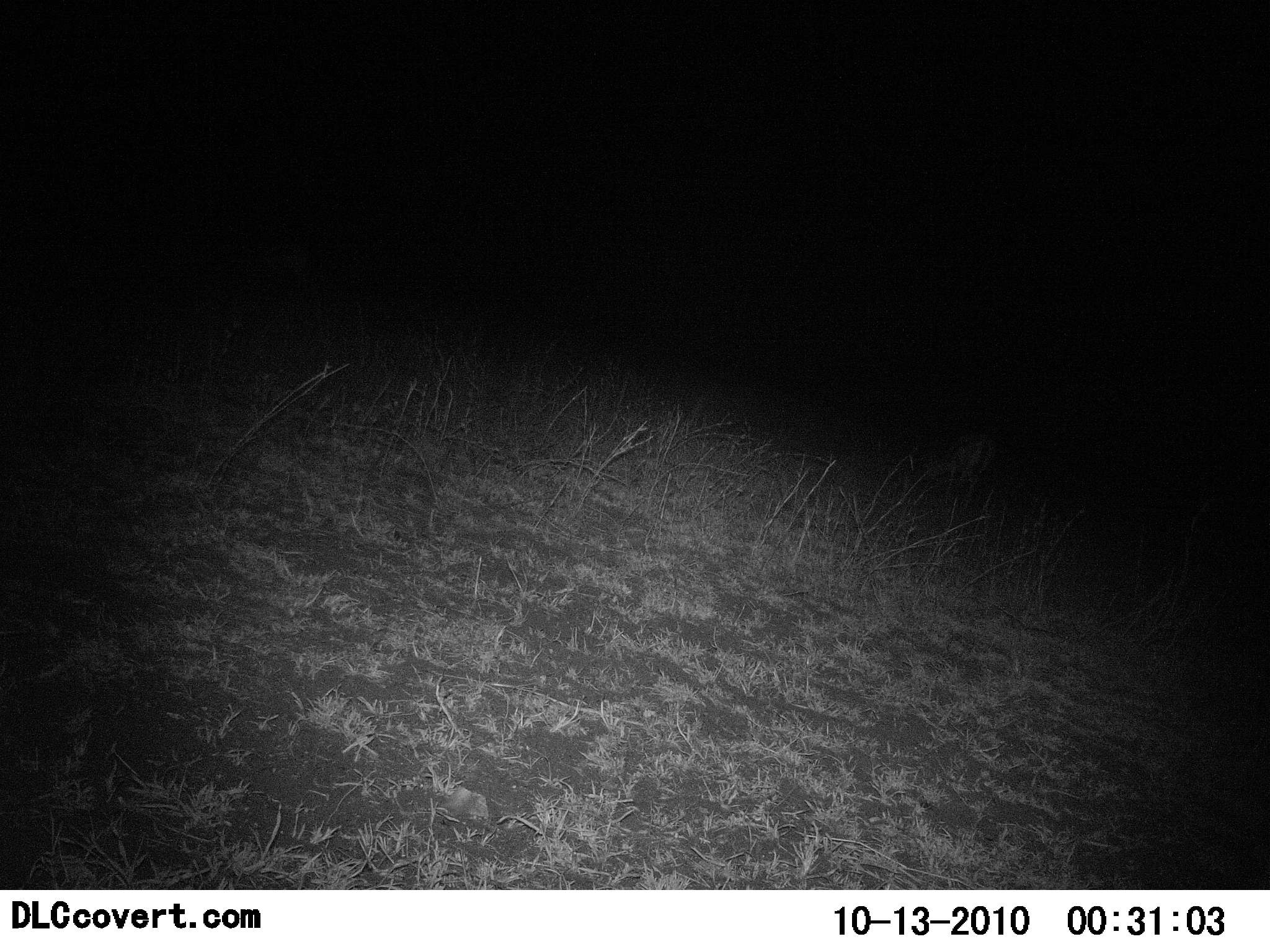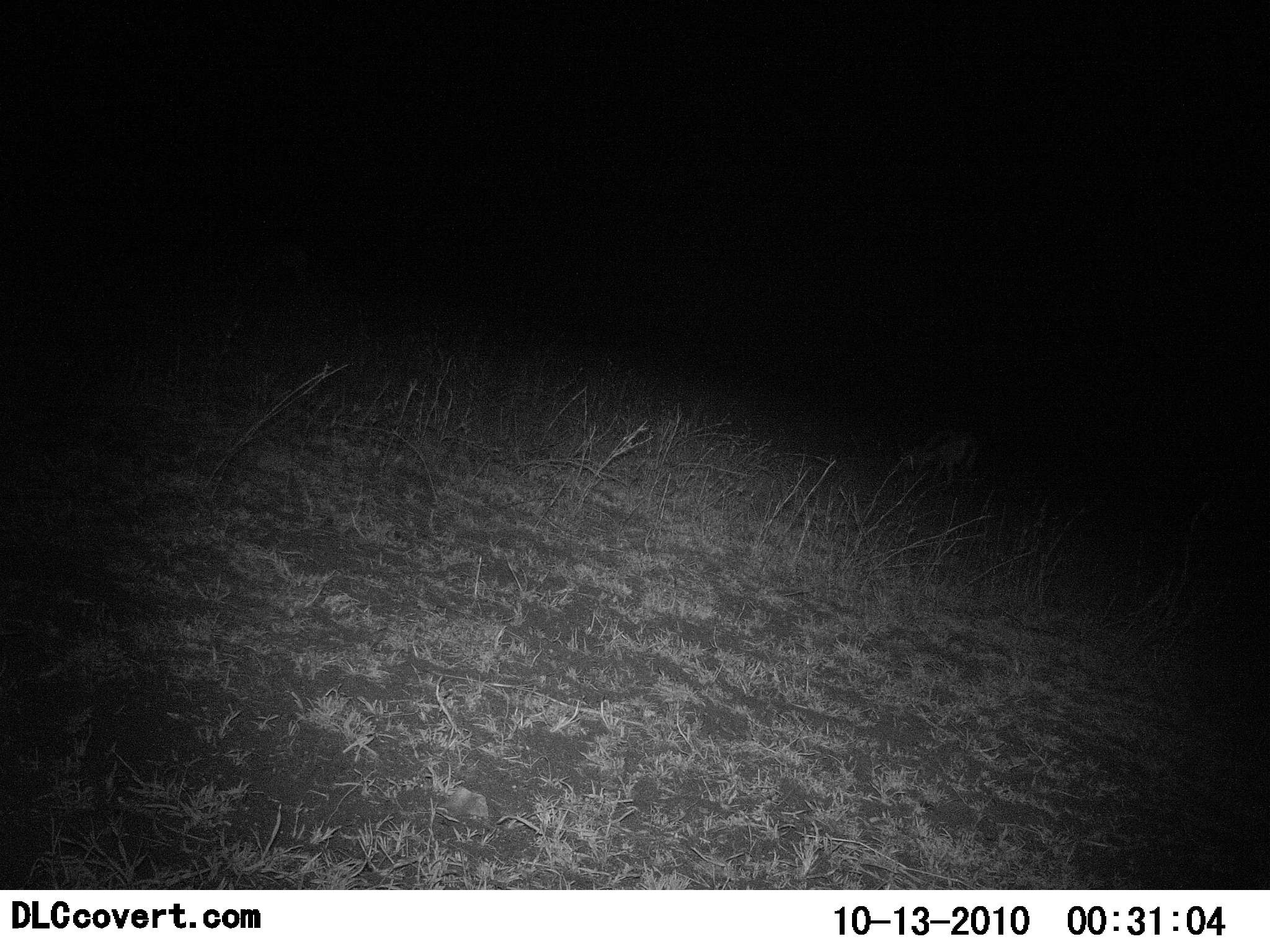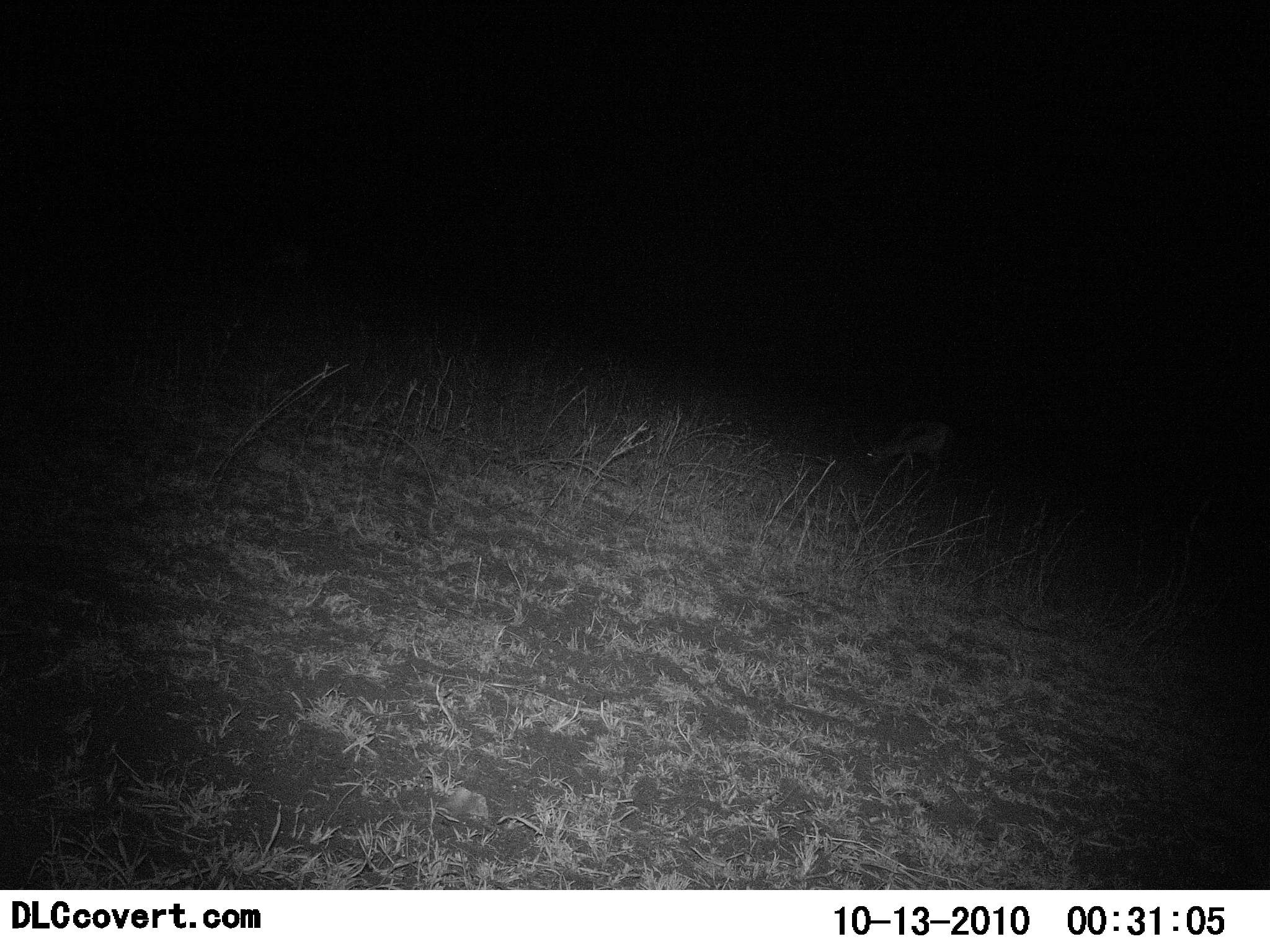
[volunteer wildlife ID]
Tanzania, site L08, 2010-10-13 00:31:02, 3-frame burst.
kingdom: Animalia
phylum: Chordata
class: Mammalia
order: Artiodactyla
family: Bovidae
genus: Eudorcas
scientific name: Eudorcas thomsonii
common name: thomson's gazelle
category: gazellethomsons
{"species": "gazellethomsons (thomson's gazelle) (Eudorcas thomsonii)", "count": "1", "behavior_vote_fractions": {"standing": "0%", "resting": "0%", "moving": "50%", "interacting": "0%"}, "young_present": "0%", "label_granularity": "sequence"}